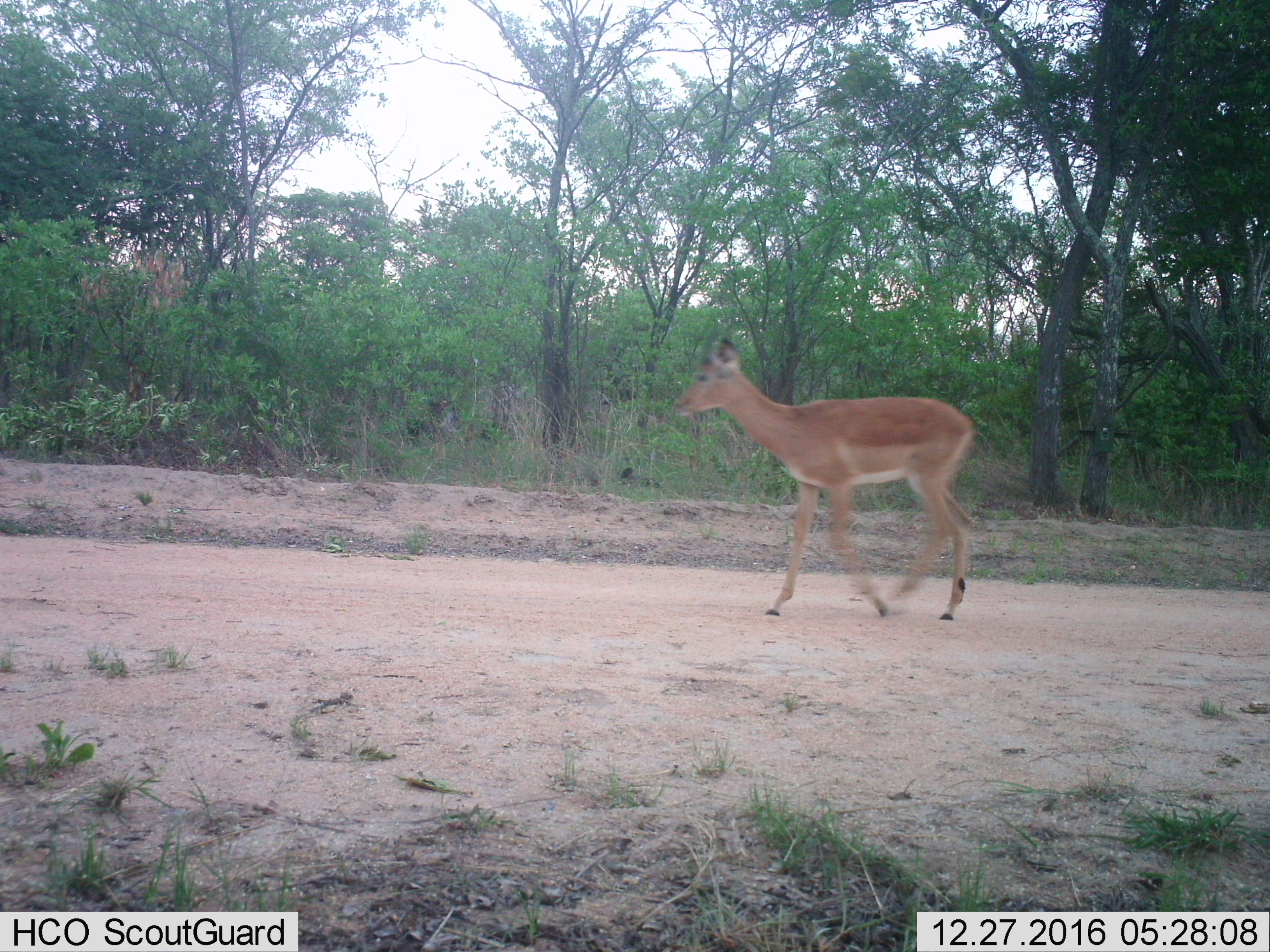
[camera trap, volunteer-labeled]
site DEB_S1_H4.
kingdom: Animalia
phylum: Chordata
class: Mammalia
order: Artiodactyla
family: Bovidae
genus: Aepyceros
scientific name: Aepyceros melampus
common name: impala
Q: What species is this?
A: Impala (Aepyceros melampus).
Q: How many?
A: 1.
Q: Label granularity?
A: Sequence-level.